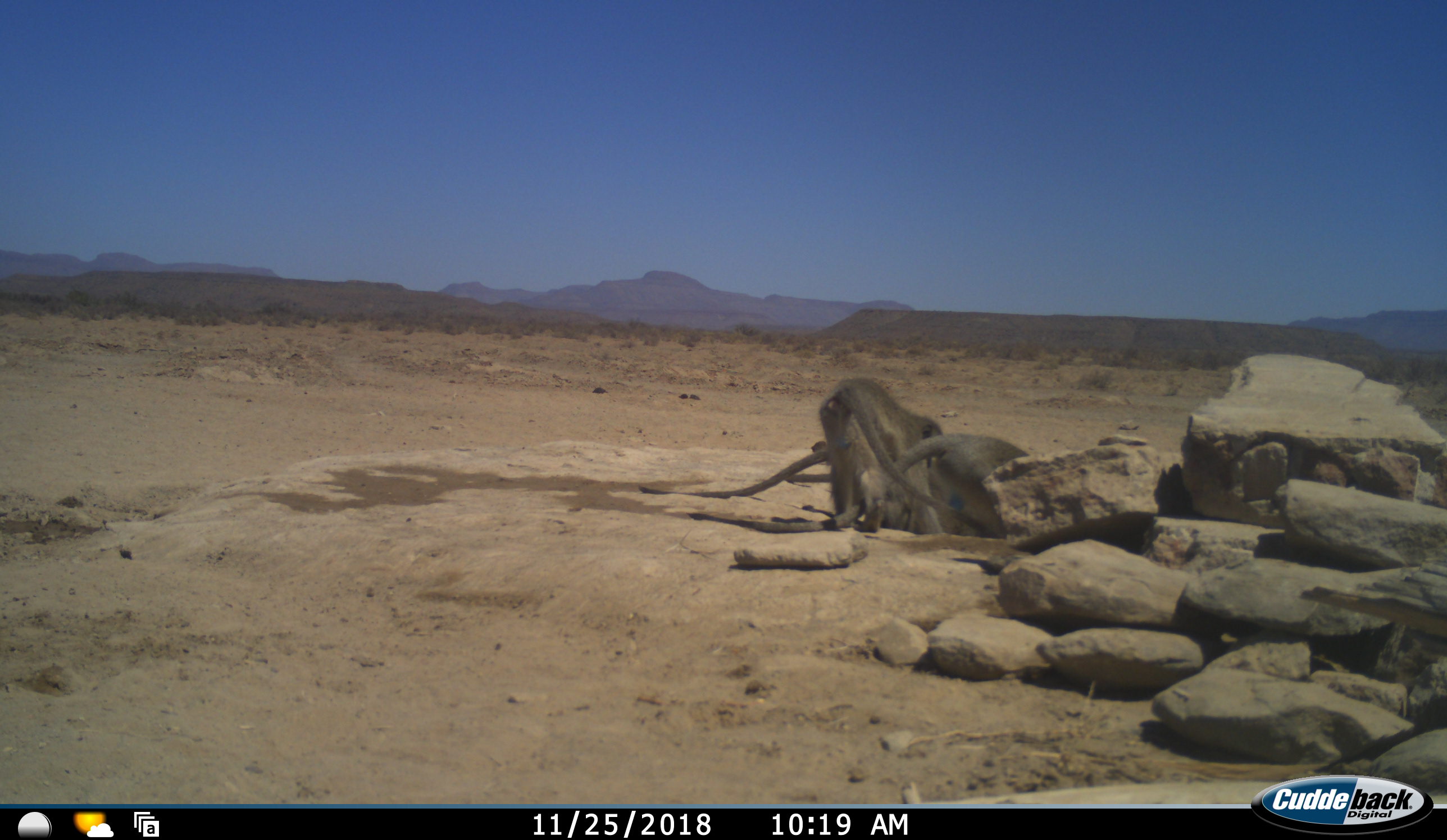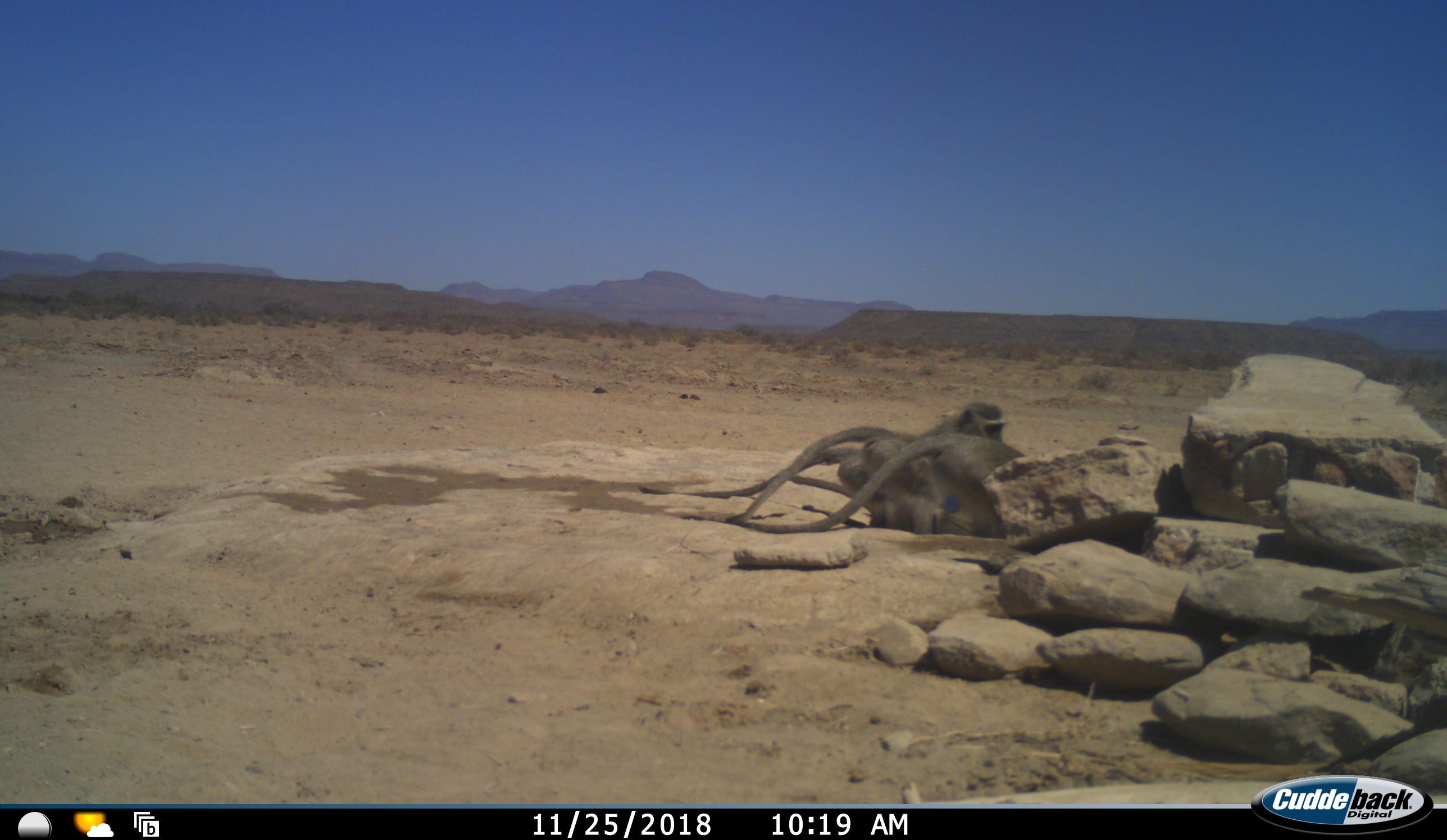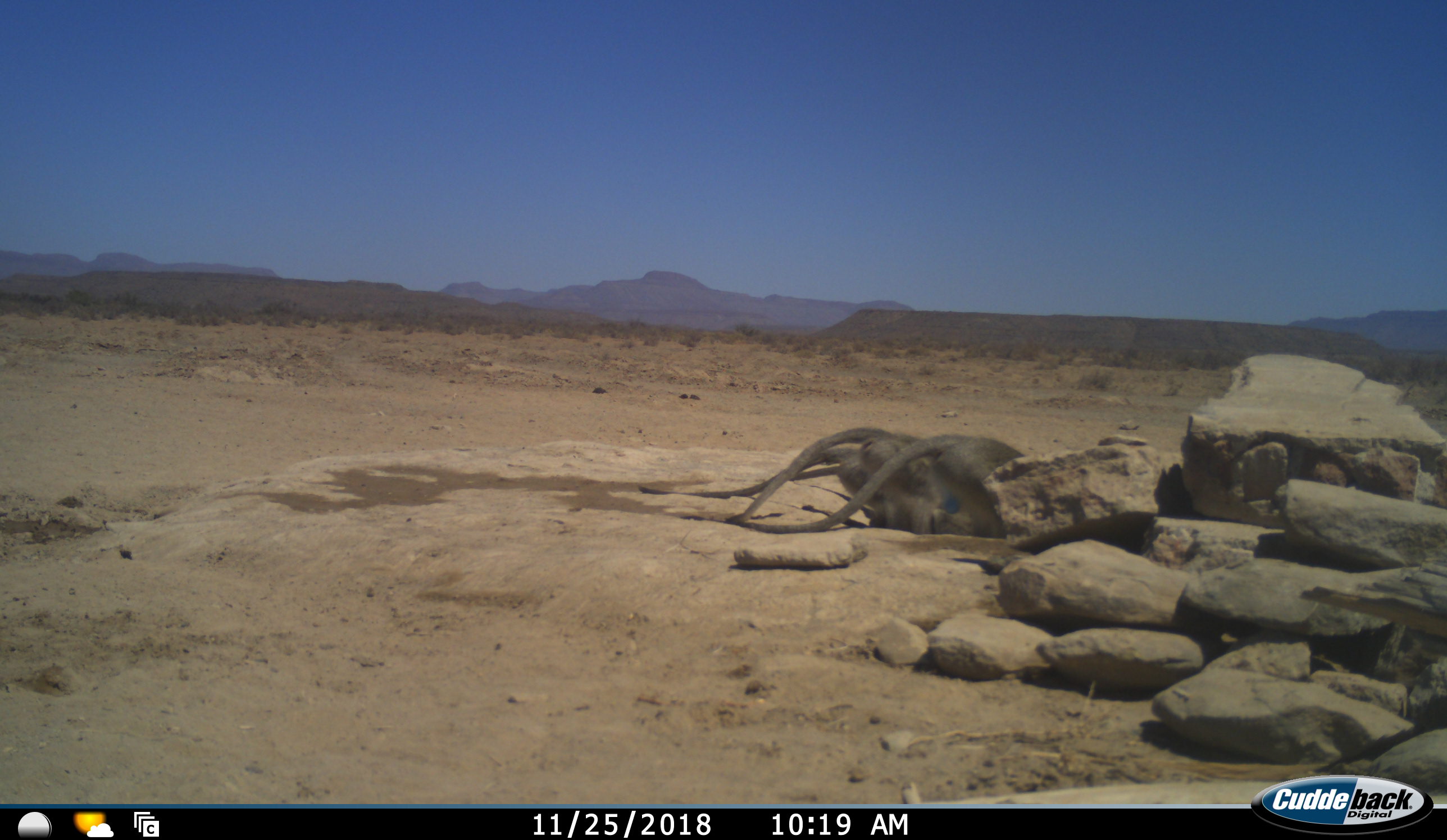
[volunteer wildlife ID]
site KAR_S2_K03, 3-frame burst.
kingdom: Animalia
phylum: Chordata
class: Mammalia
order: Primates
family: Cercopithecidae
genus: Chlorocebus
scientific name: Chlorocebus pygerythrus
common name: vervet monkey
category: monkeyvervet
Monkeyvervet (vervet monkey) (Chlorocebus pygerythrus), count 4. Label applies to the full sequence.